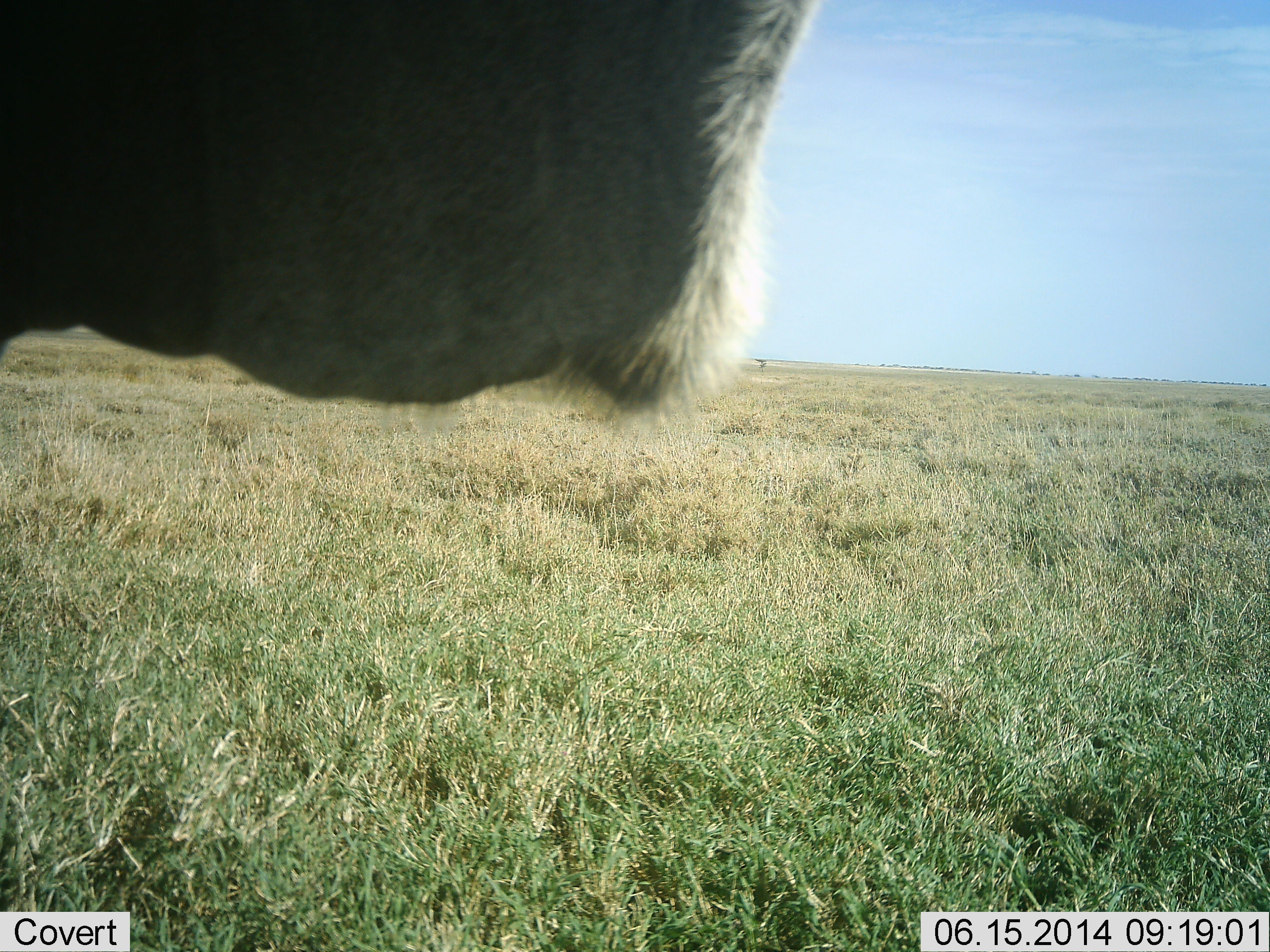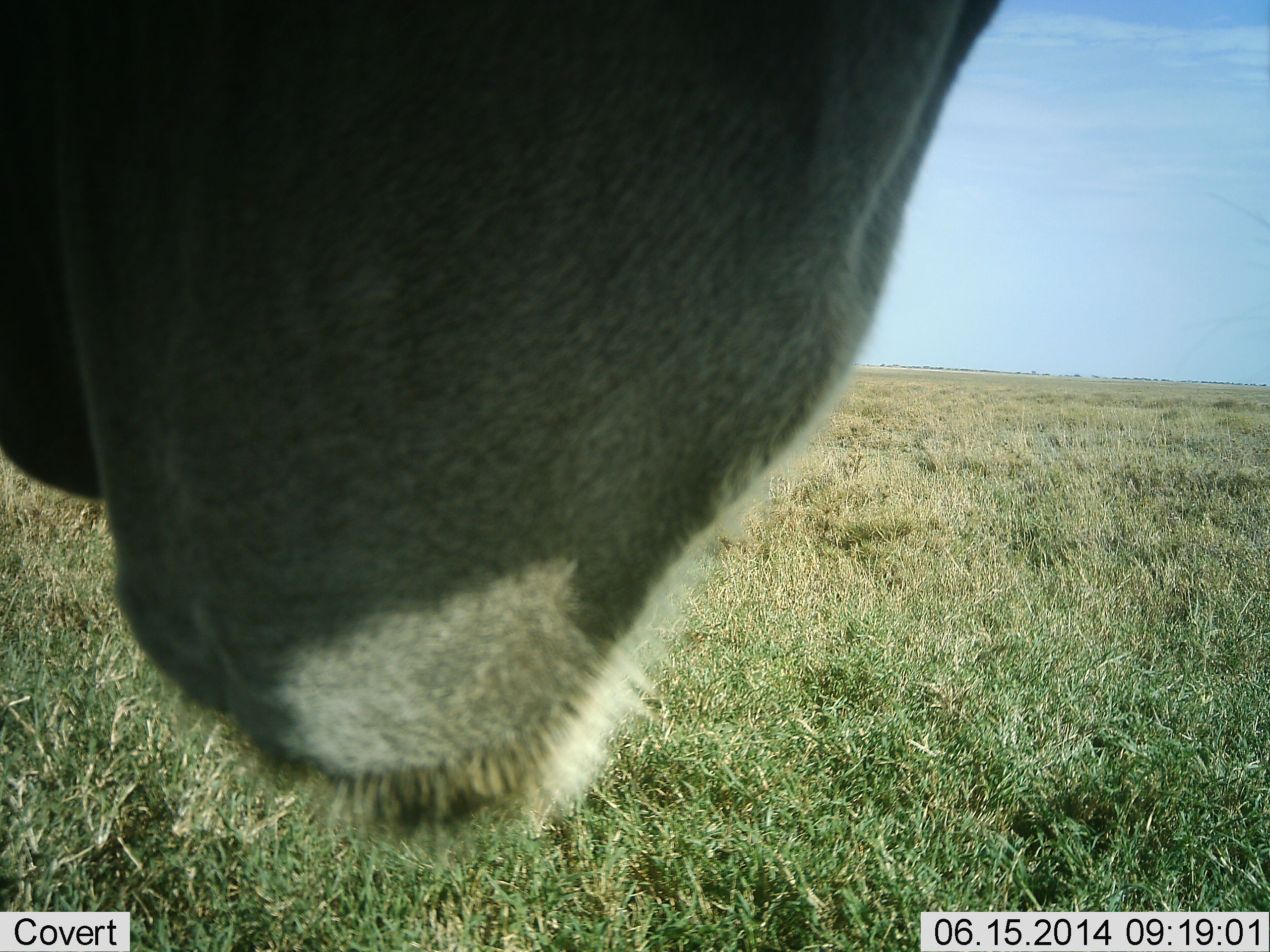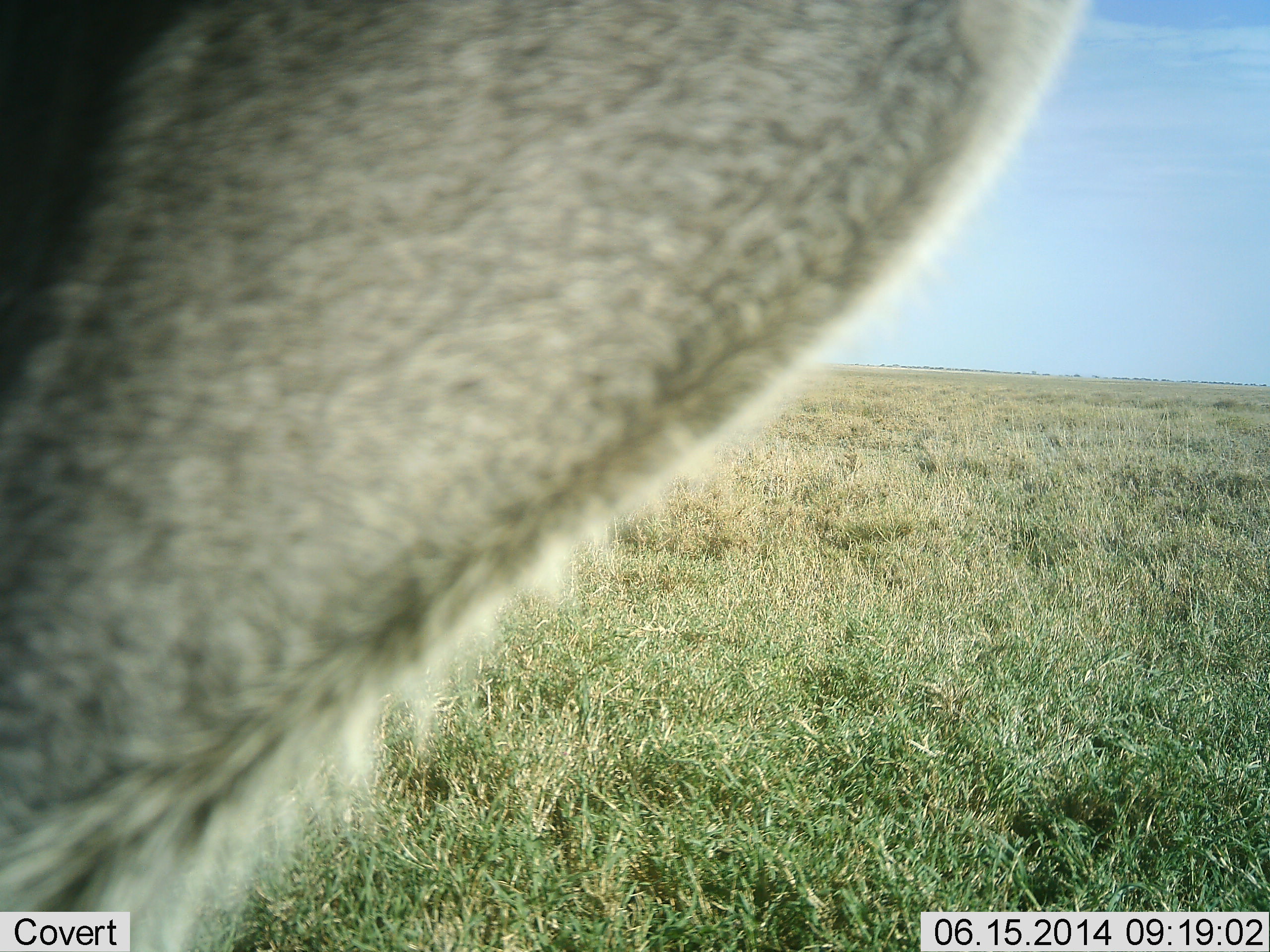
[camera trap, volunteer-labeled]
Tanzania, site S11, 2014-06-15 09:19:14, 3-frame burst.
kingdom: Animalia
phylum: Chordata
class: Mammalia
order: Artiodactyla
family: Bovidae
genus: Tragelaphus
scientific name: Tragelaphus oryx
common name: eland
Eland (Tragelaphus oryx), count 1. Behavior (volunteer vote fractions): standing 83%, resting 0%, moving 17%, interacting 0%. Young present (vote fraction): 0%. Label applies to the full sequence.